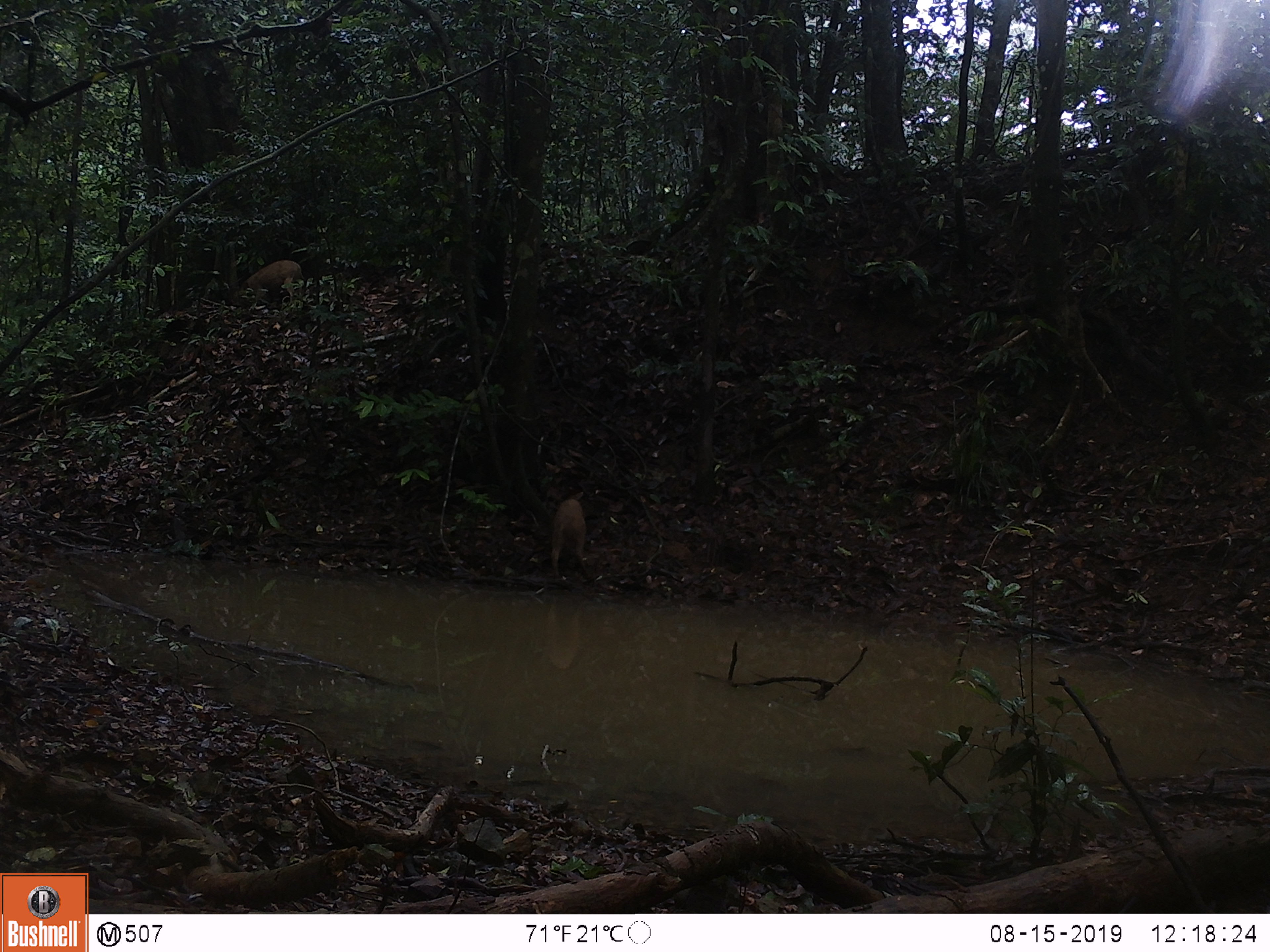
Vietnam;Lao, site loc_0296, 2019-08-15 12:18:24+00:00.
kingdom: Animalia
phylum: Chordata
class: Mammalia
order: Artiodactyla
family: Suidae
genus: Sus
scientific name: Sus scrofa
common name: eurasian wild pig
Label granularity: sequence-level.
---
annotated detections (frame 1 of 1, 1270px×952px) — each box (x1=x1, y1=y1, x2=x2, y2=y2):
eurasian wild pig: (x1=548, y1=490, x2=592, y2=582); (x1=237, y1=259, x2=304, y2=307)